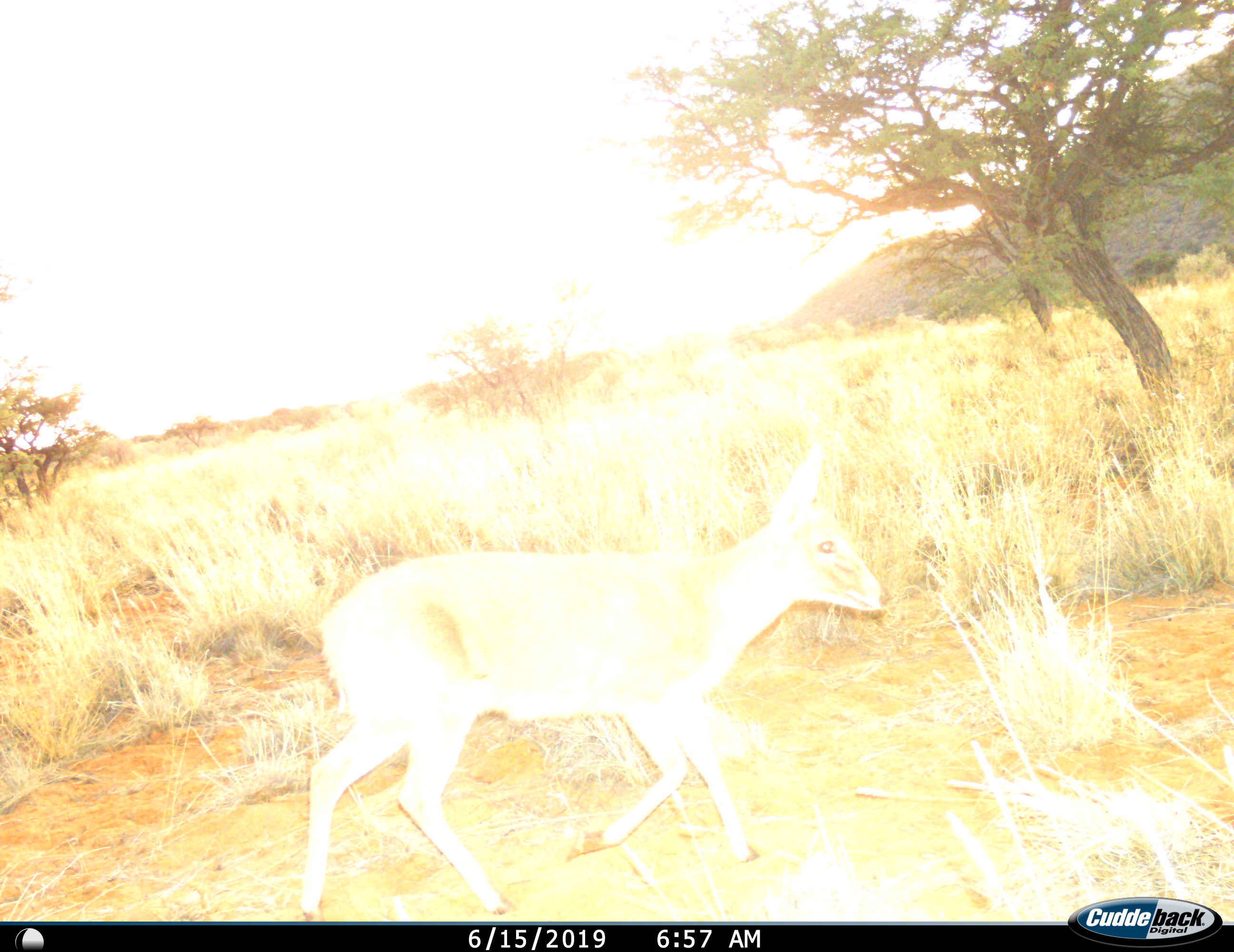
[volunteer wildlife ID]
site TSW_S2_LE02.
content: unidentified animal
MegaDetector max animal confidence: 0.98